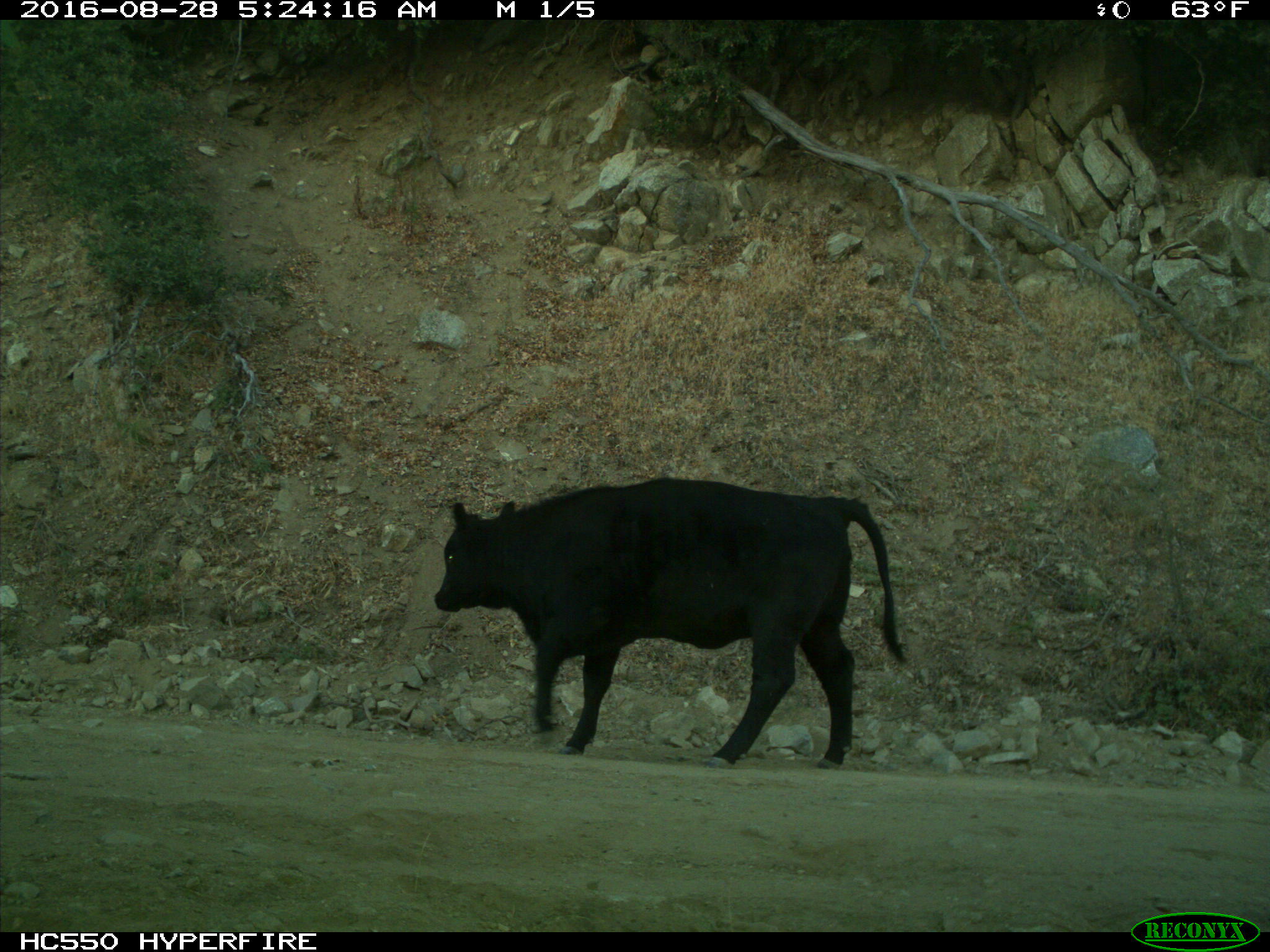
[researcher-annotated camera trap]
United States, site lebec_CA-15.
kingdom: Animalia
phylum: Chordata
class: Mammalia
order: Artiodactyla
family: Bovidae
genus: Bos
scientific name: Bos taurus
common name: domestic cow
Bos taurus (domestic cow).